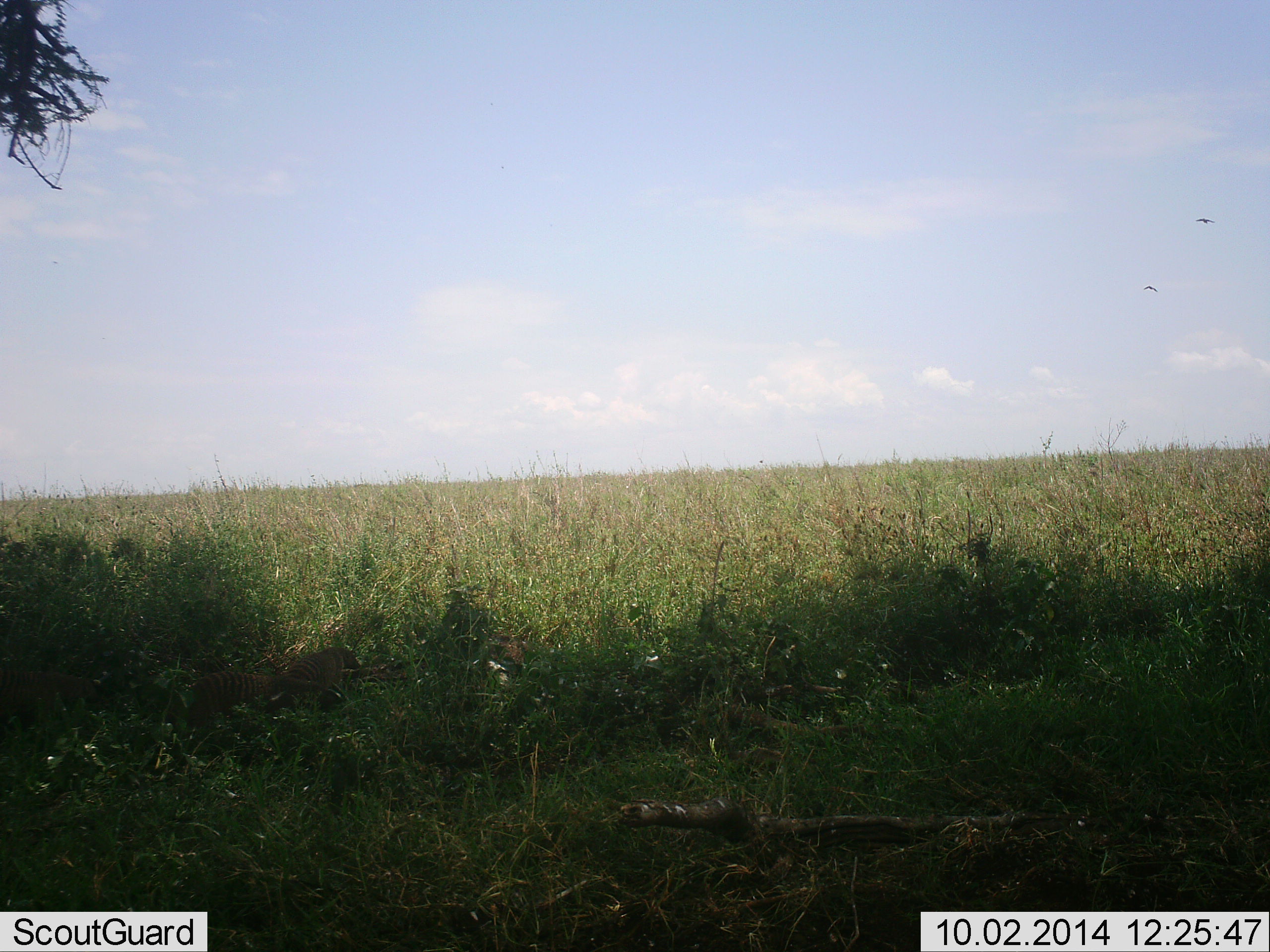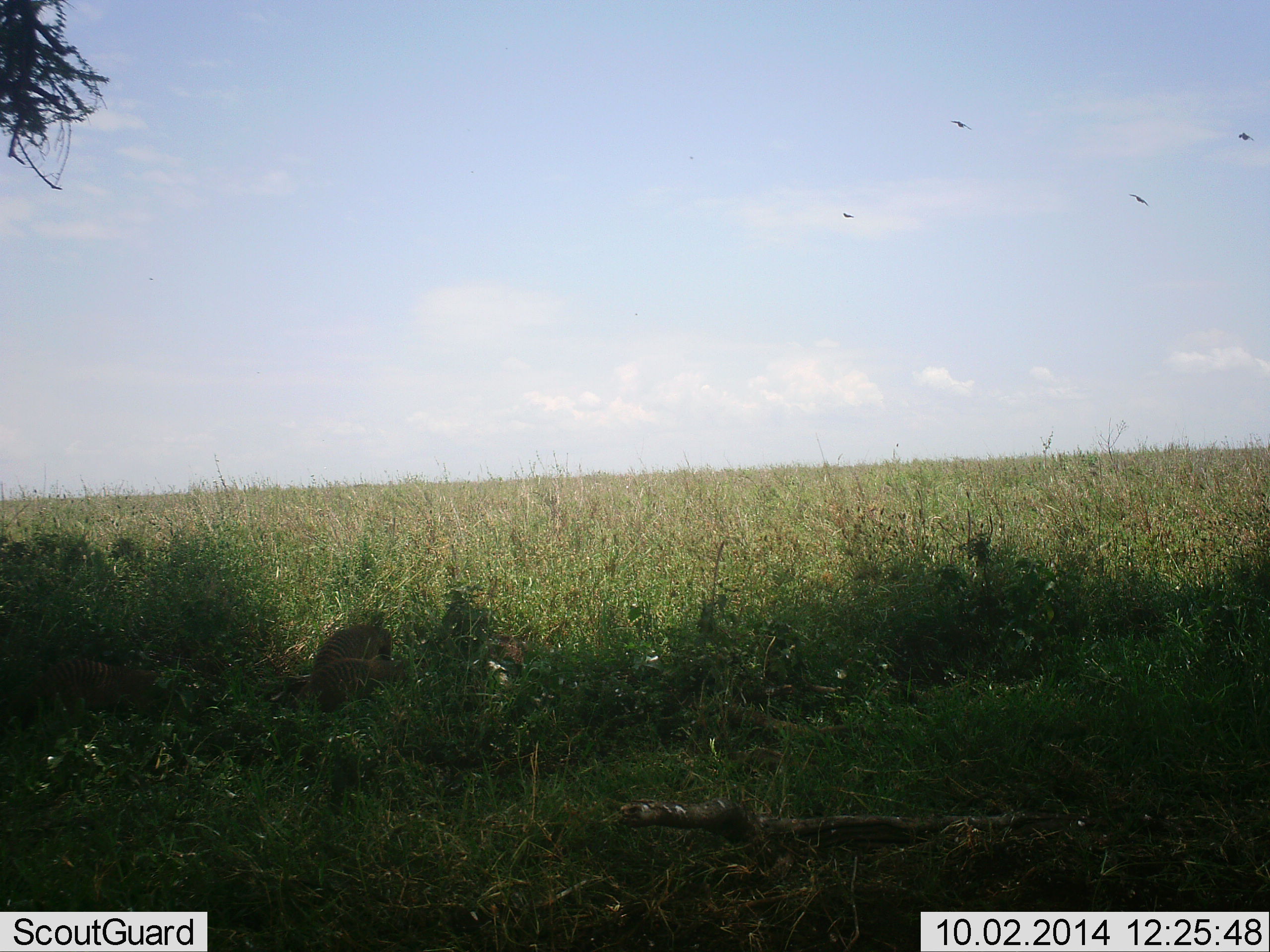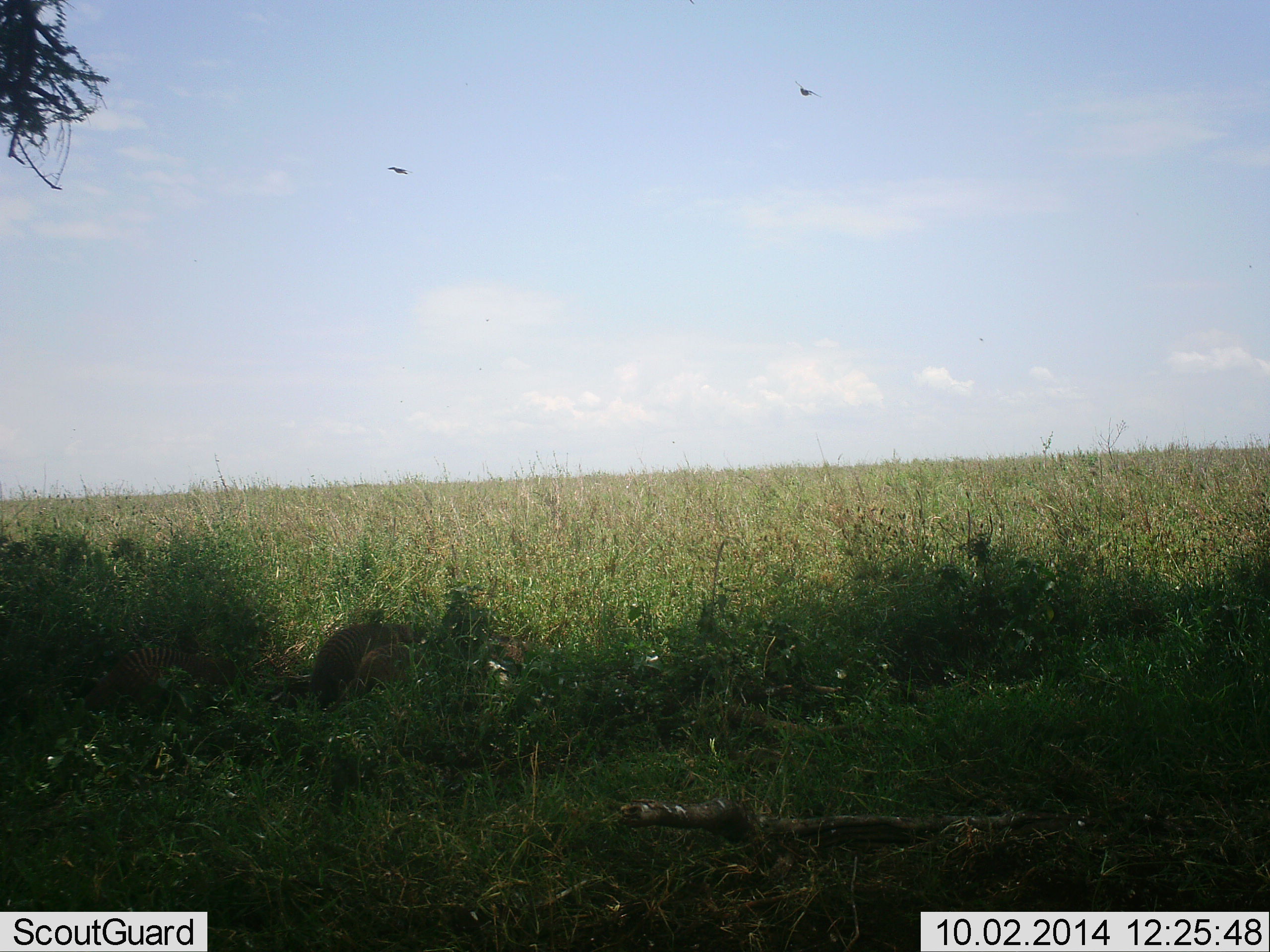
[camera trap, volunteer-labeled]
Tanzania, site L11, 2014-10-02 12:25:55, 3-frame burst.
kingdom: Animalia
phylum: Chordata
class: Mammalia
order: Carnivora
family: Herpestidae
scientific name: Herpestidae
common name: mongoose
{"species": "mongoose (Herpestidae)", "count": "3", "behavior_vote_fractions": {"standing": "9%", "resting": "0%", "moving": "100%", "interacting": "0%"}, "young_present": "9%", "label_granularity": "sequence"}